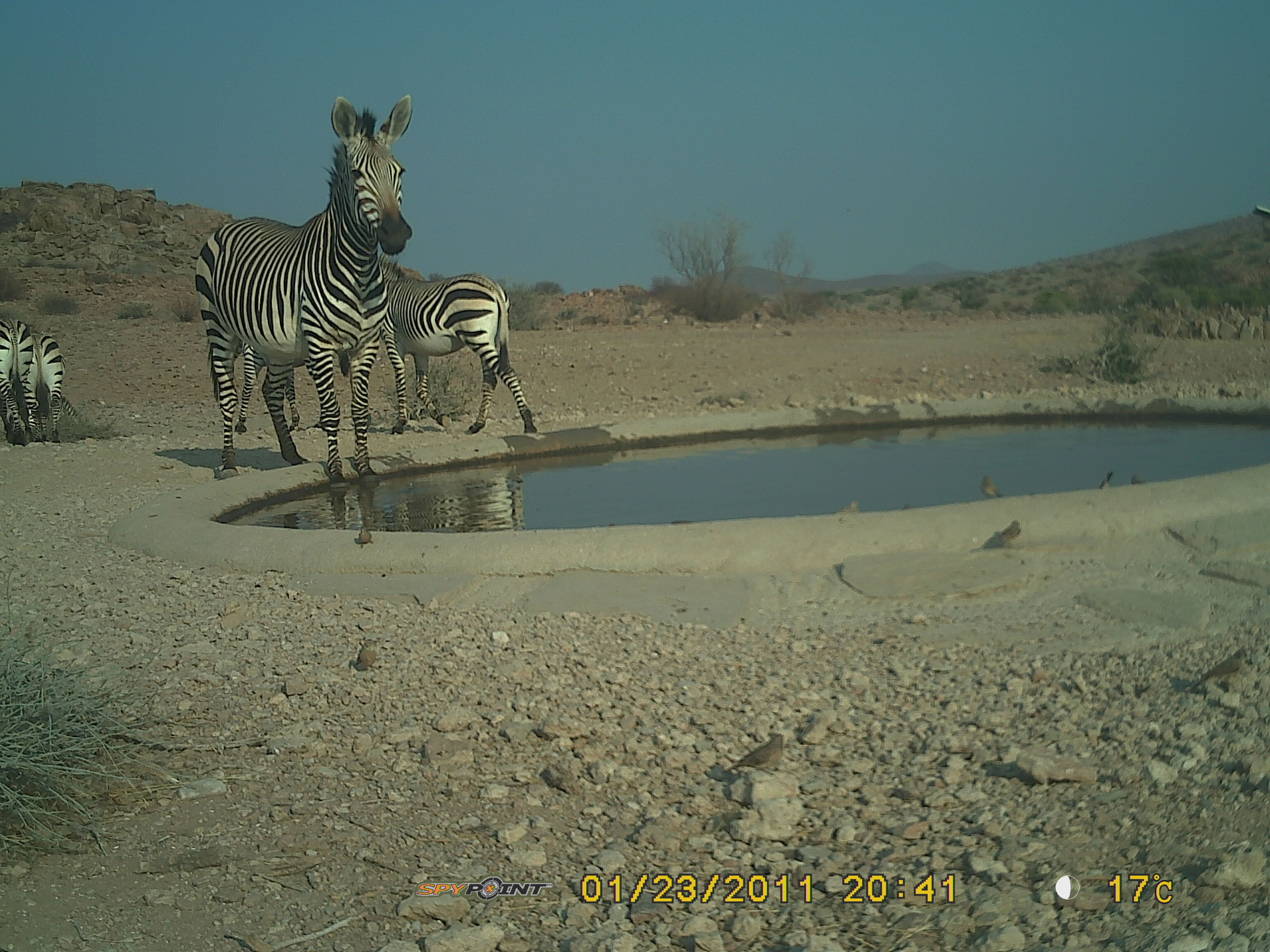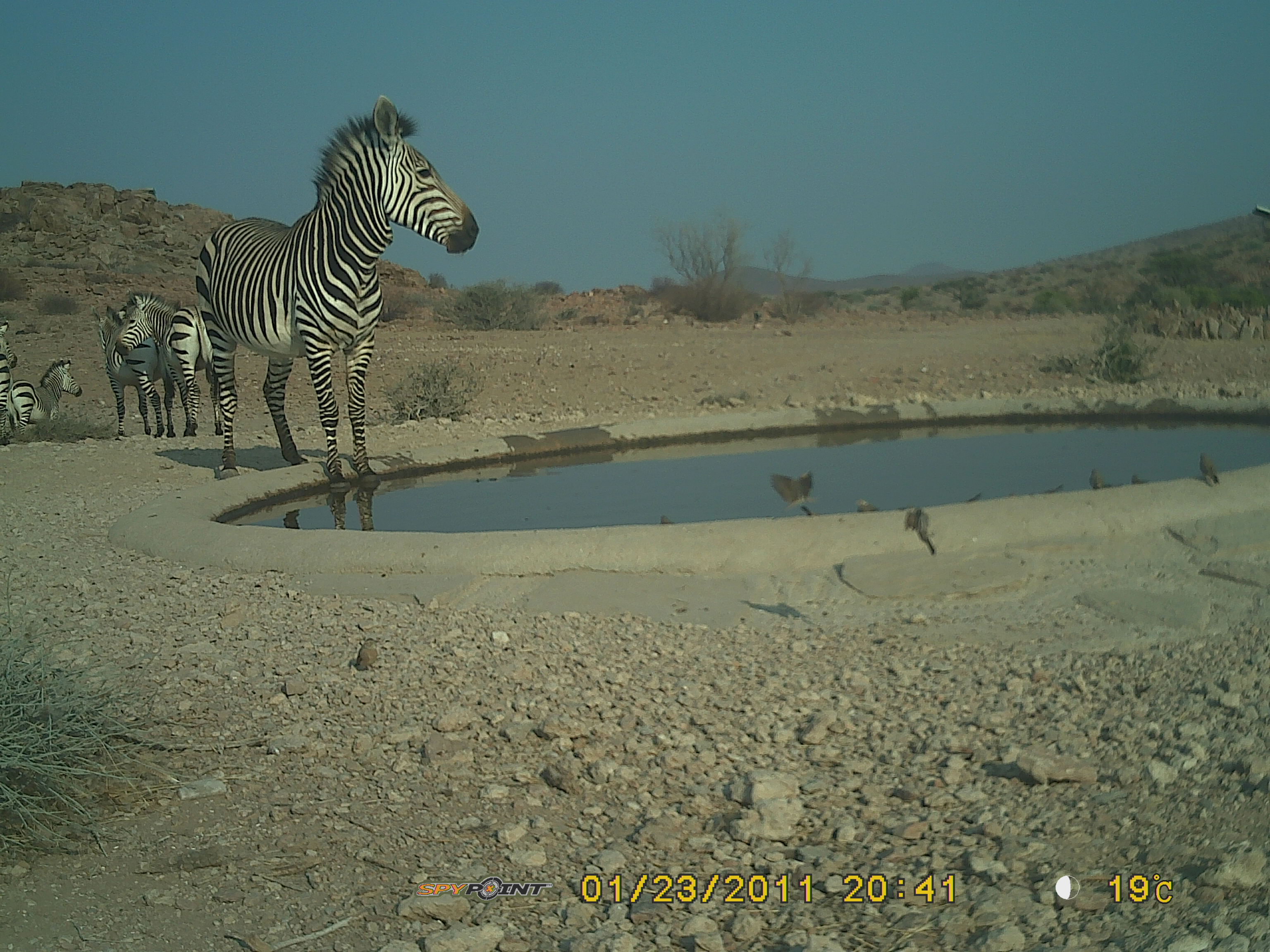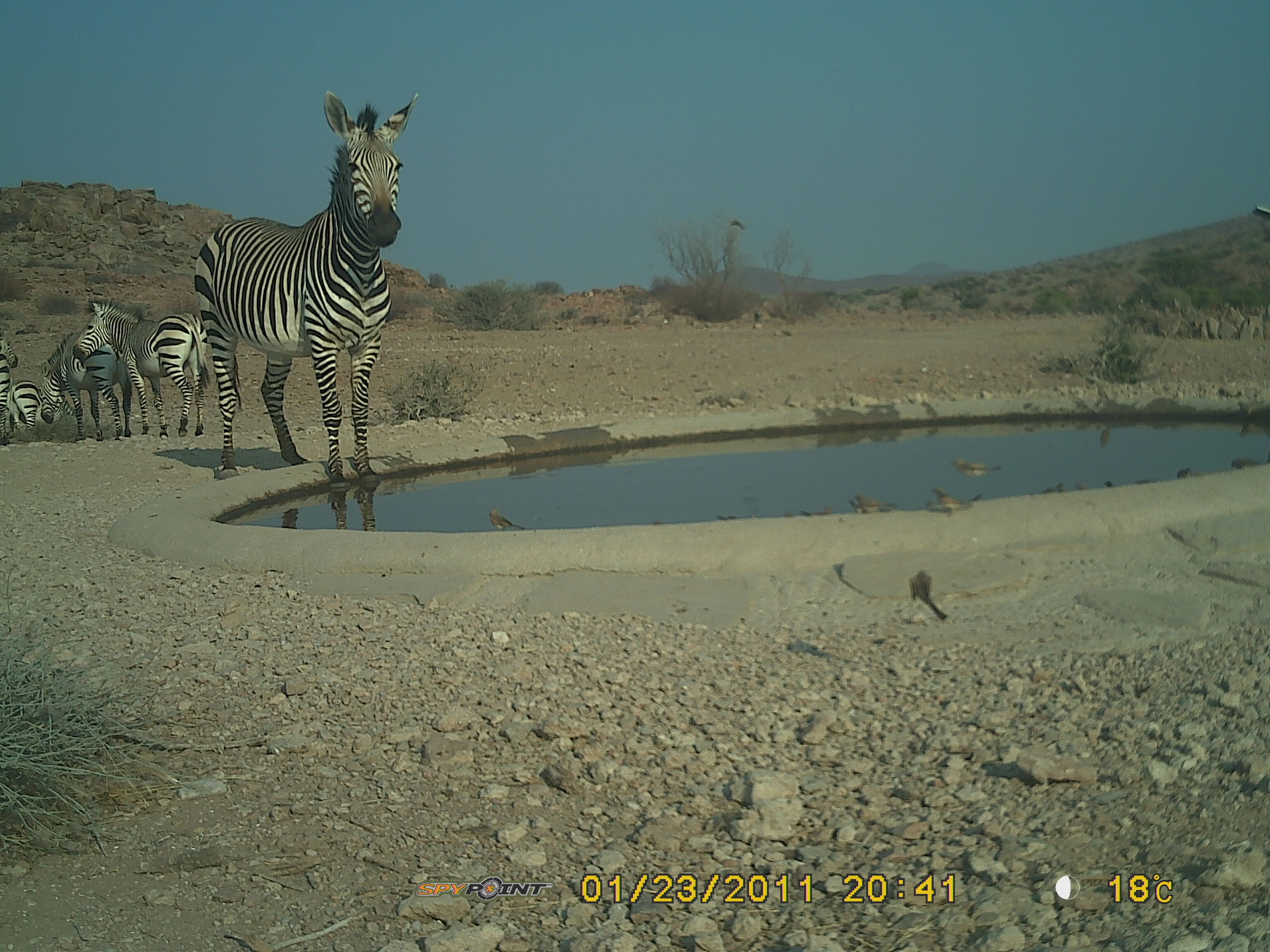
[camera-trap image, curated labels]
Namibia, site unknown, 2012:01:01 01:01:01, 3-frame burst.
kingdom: Animalia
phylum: Chordata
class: Mammalia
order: Perissodactyla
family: Equidae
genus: Equus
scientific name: Equus zebra hartmannae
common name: hartmann's mountain zebra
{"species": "Equus zebra hartmannae (hartmann's mountain zebra)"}